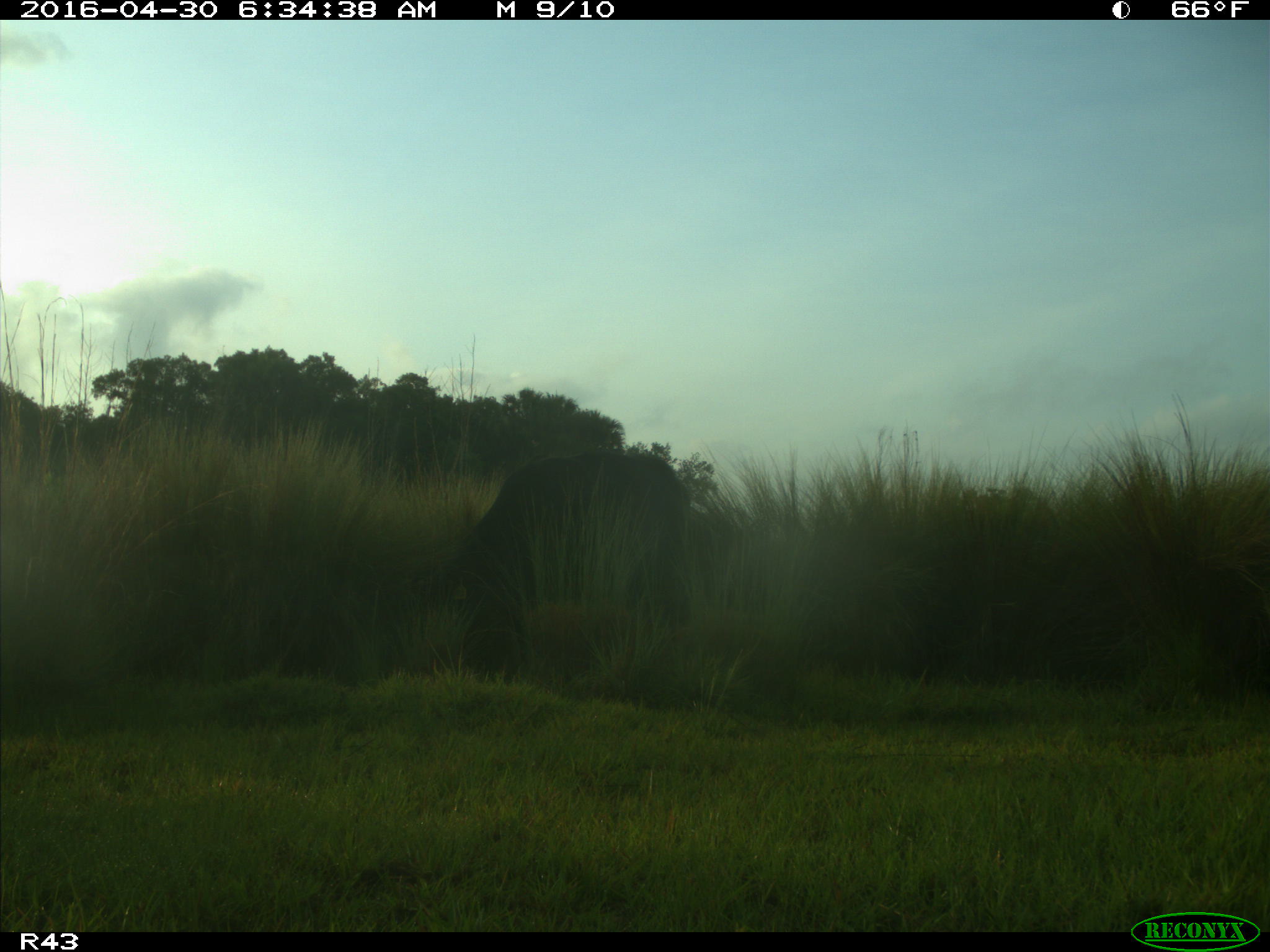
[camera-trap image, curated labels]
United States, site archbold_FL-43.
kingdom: Animalia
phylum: Chordata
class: Mammalia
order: Artiodactyla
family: Bovidae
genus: Bos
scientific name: Bos taurus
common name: domestic cow